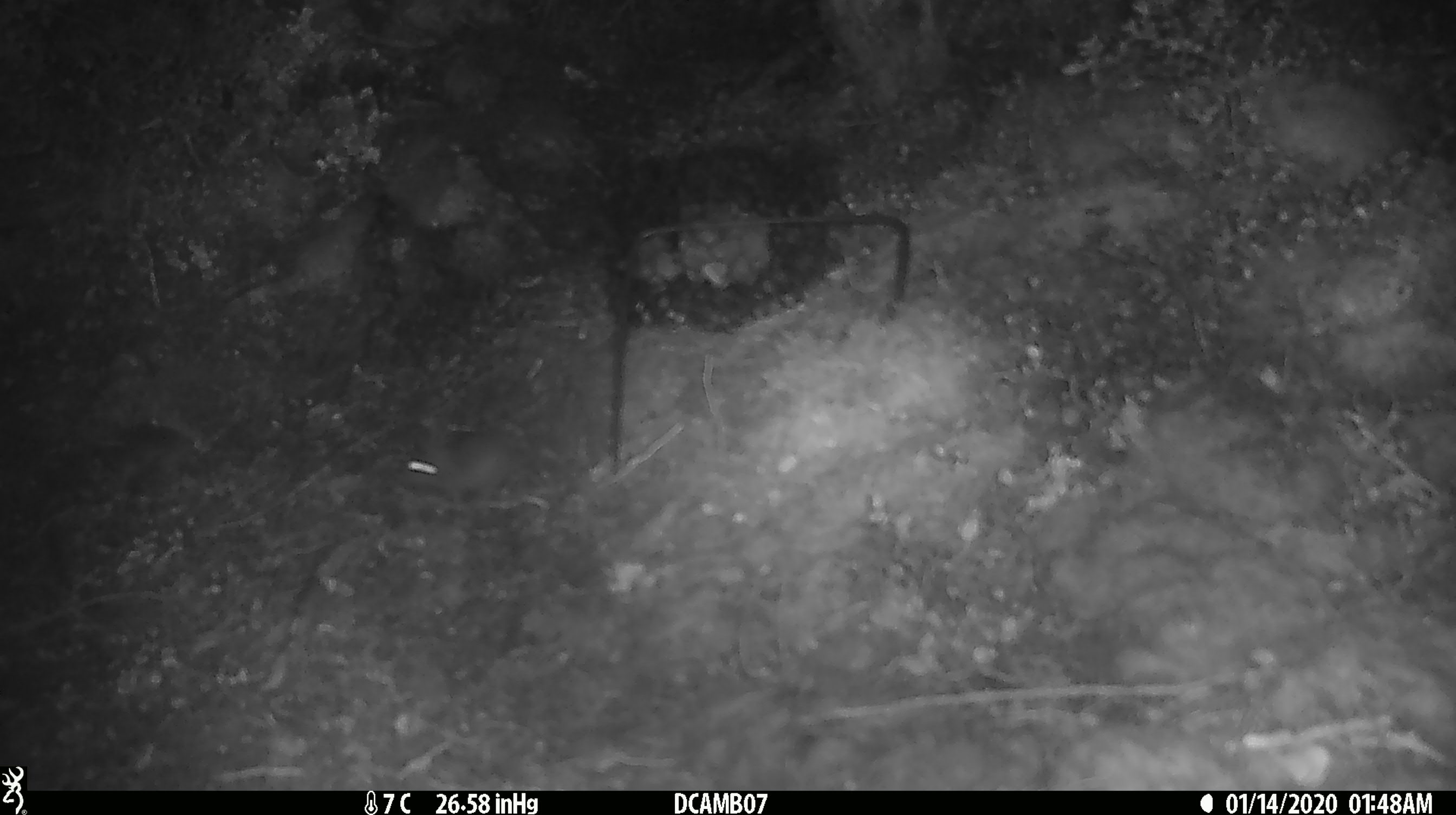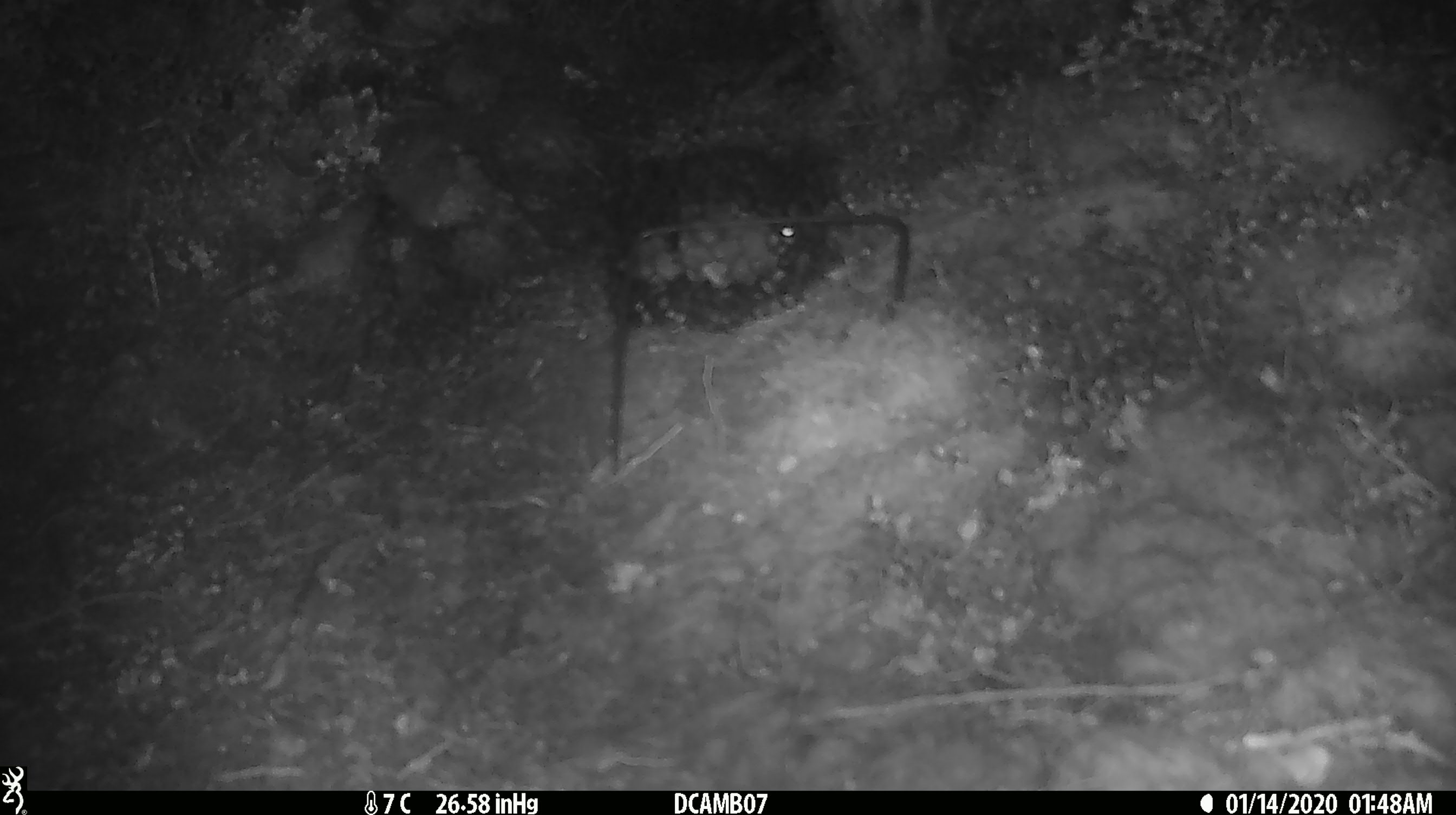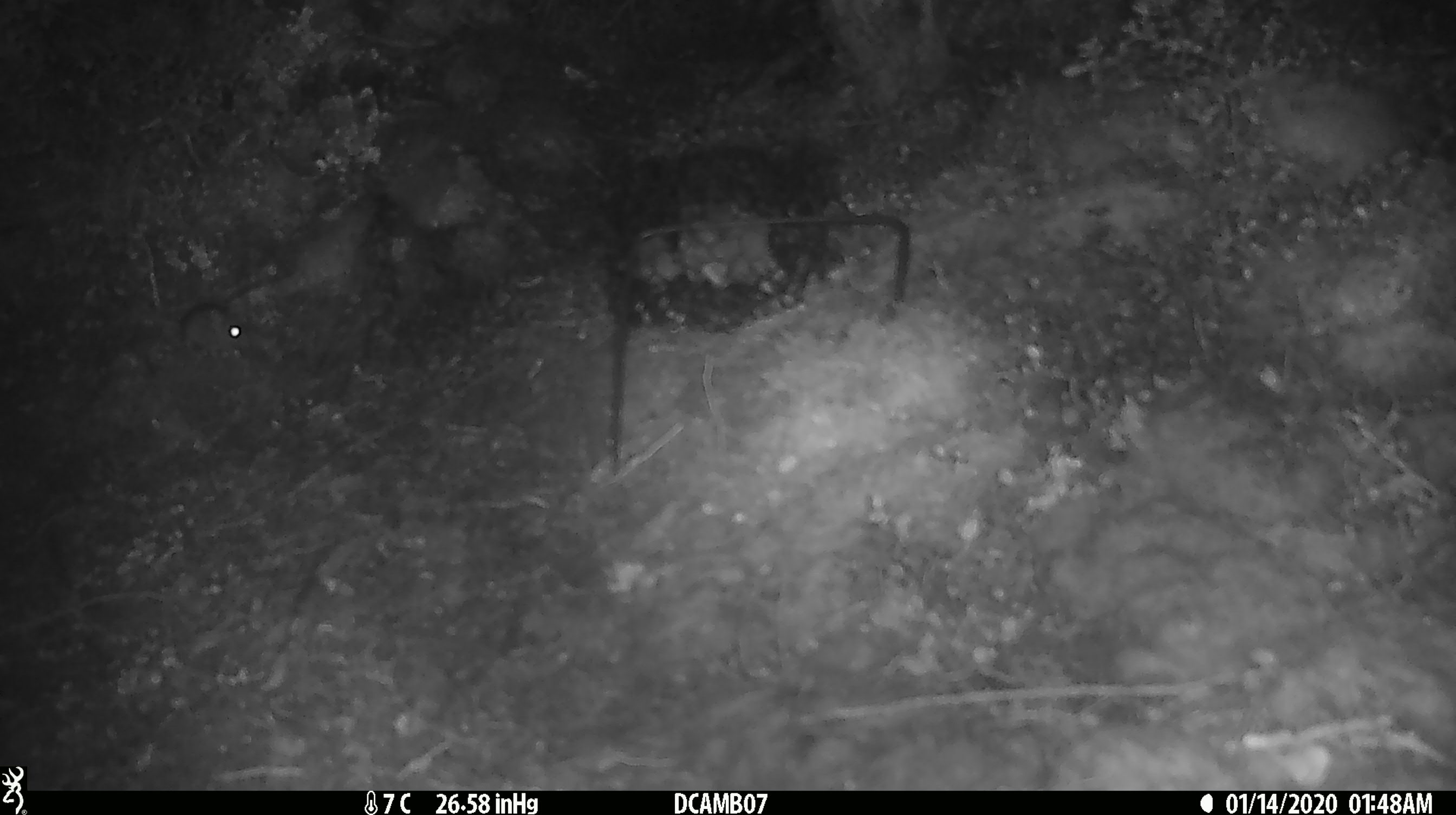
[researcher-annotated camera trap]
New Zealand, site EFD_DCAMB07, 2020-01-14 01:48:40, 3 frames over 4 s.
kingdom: Animalia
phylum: Chordata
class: Mammalia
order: Rodentia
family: Muridae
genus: Mus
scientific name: Mus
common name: mouse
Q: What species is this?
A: Mouse (Mus).